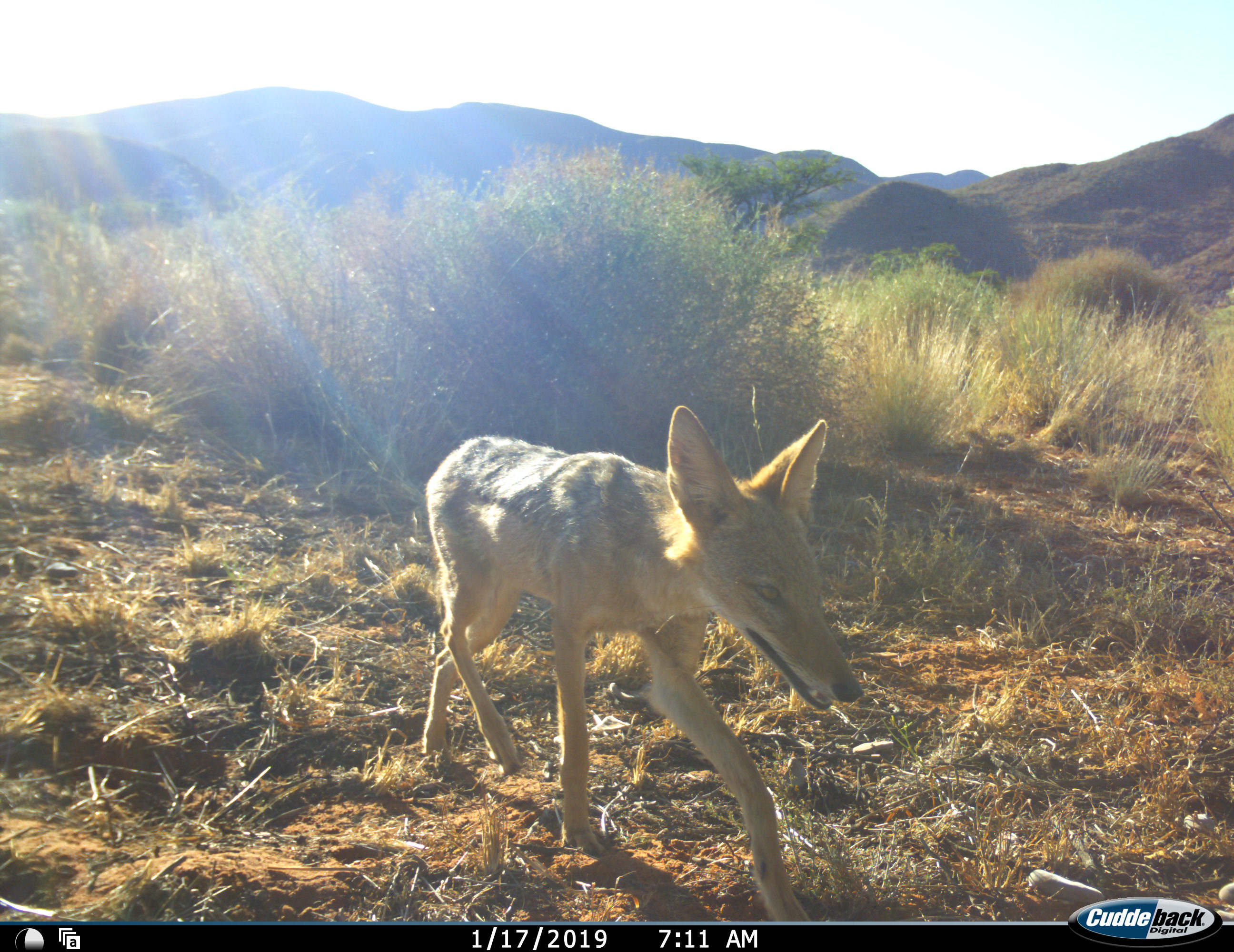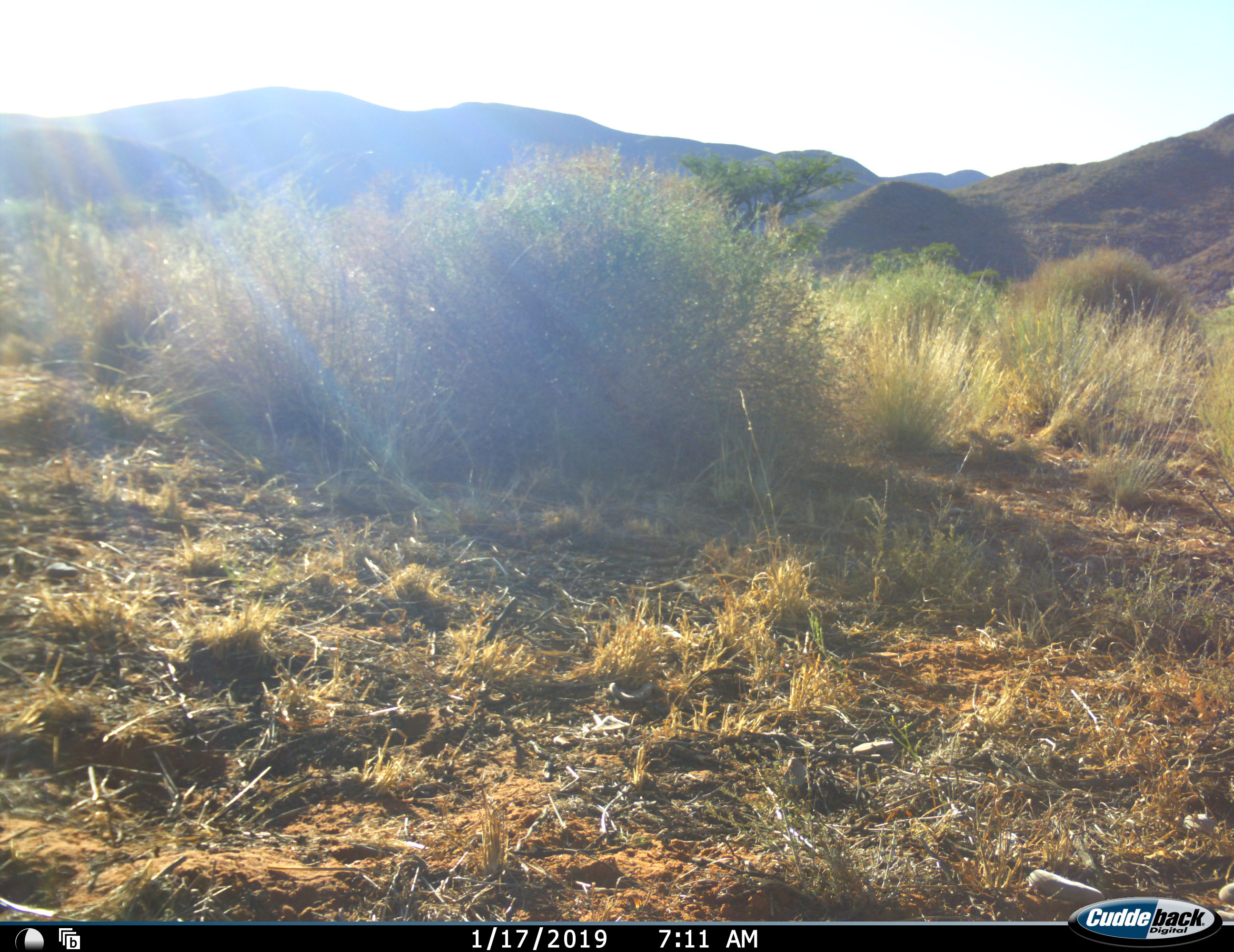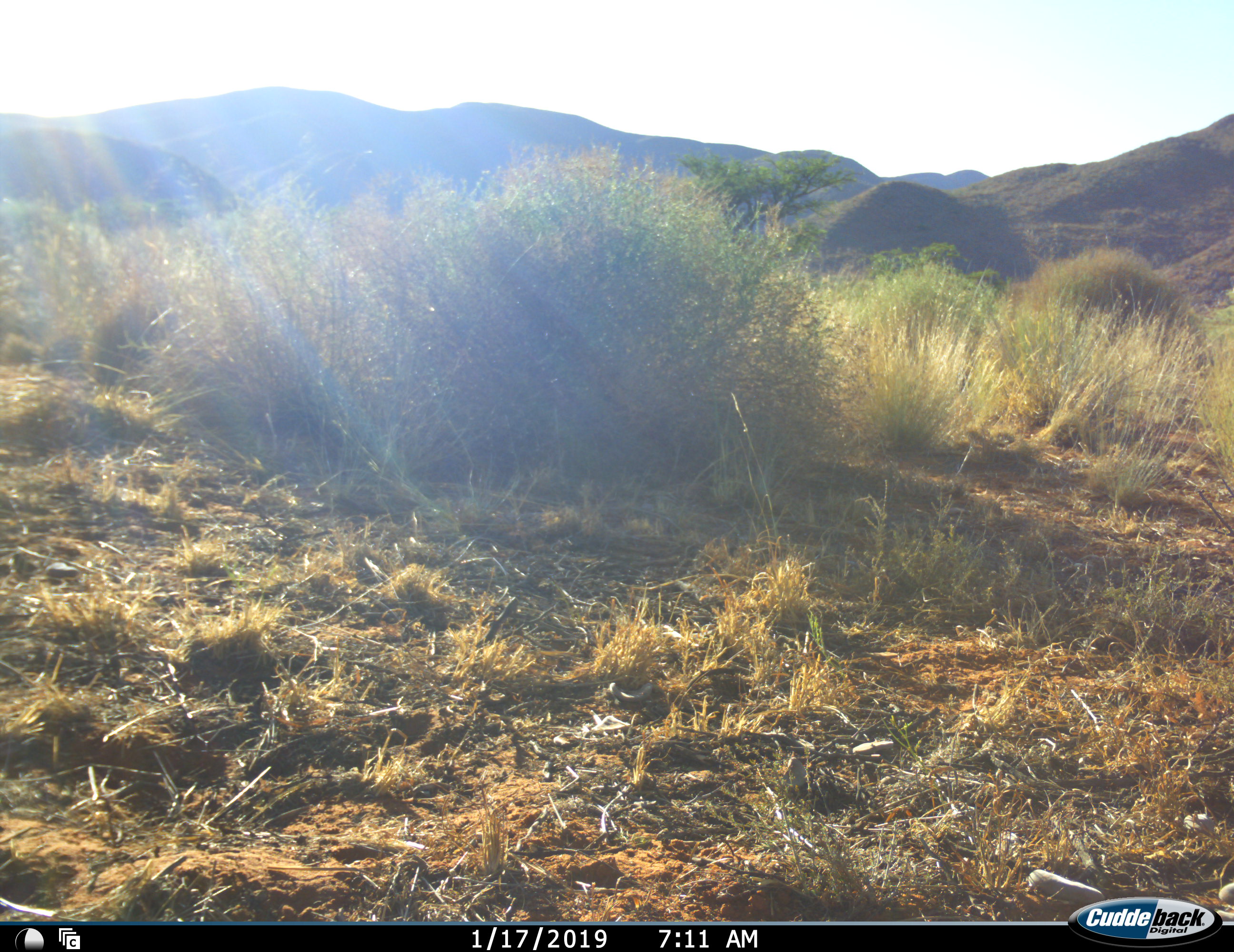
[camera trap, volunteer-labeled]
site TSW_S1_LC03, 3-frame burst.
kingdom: Animalia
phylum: Chordata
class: Mammalia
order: Carnivora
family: Canidae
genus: Lupulella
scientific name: Lupulella mesomelas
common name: black-backed jackal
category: jackalblackbacked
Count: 1.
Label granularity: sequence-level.